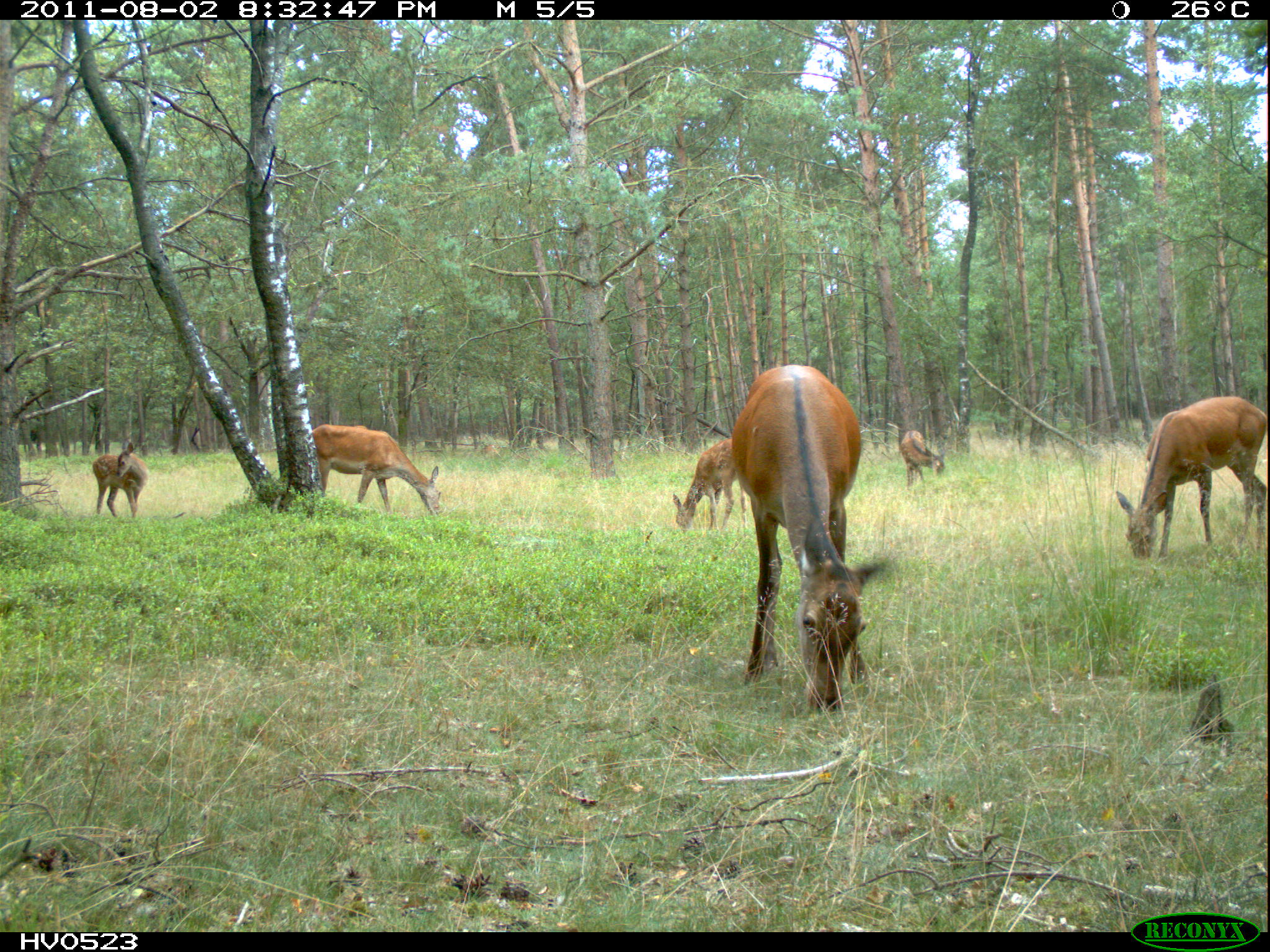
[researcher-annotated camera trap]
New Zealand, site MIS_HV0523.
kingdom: Animalia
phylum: Chordata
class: Mammalia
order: Artiodactyla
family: Cervidae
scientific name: Cervidae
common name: deer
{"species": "deer (Cervidae)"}